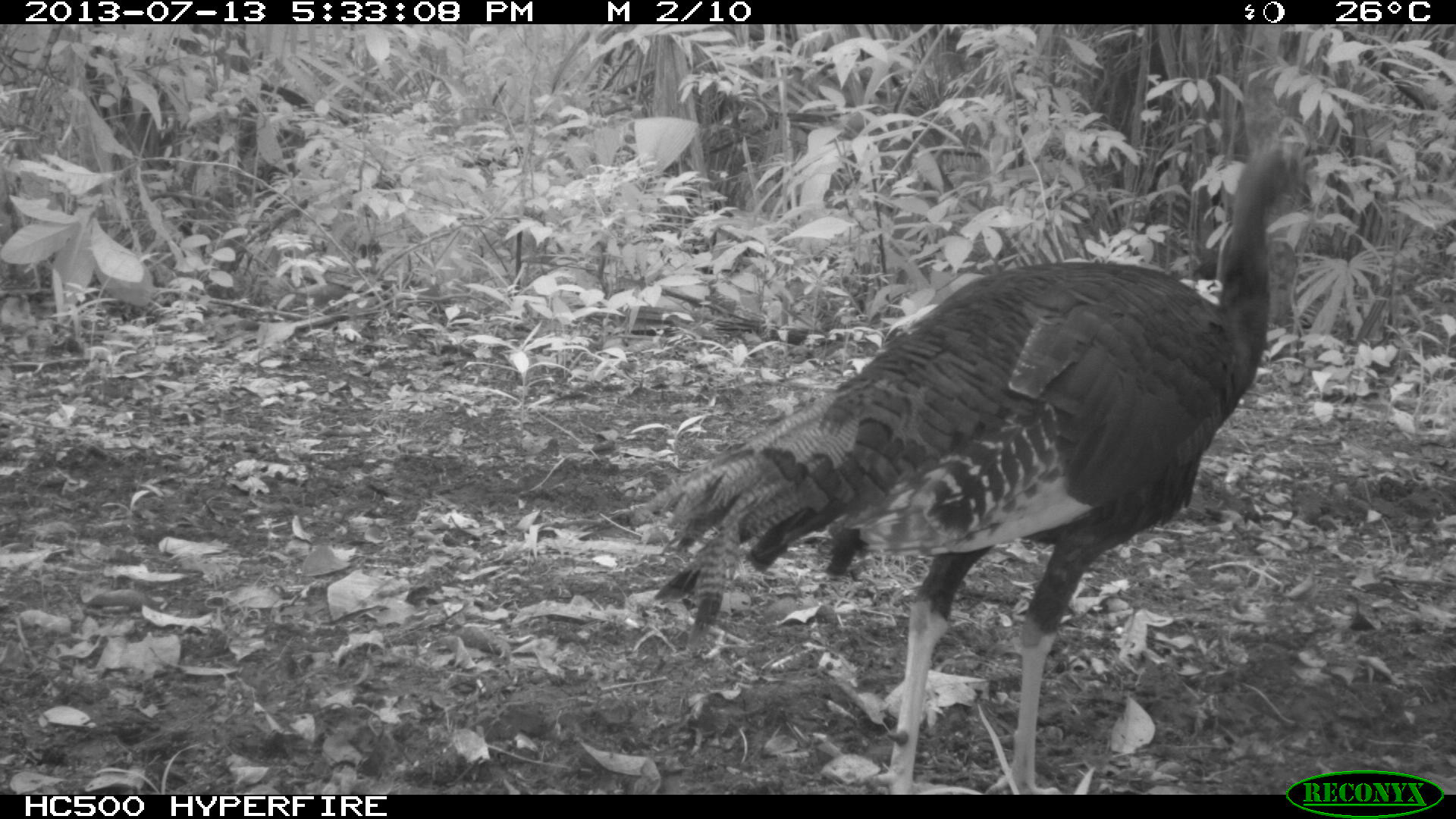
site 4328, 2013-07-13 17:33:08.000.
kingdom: Animalia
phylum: Chordata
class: Aves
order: Galliformes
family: Phasianidae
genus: Meleagris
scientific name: Meleagris ocellata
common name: ocellated turkey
Meleagris ocellata (ocellated turkey), count 1, sex female.